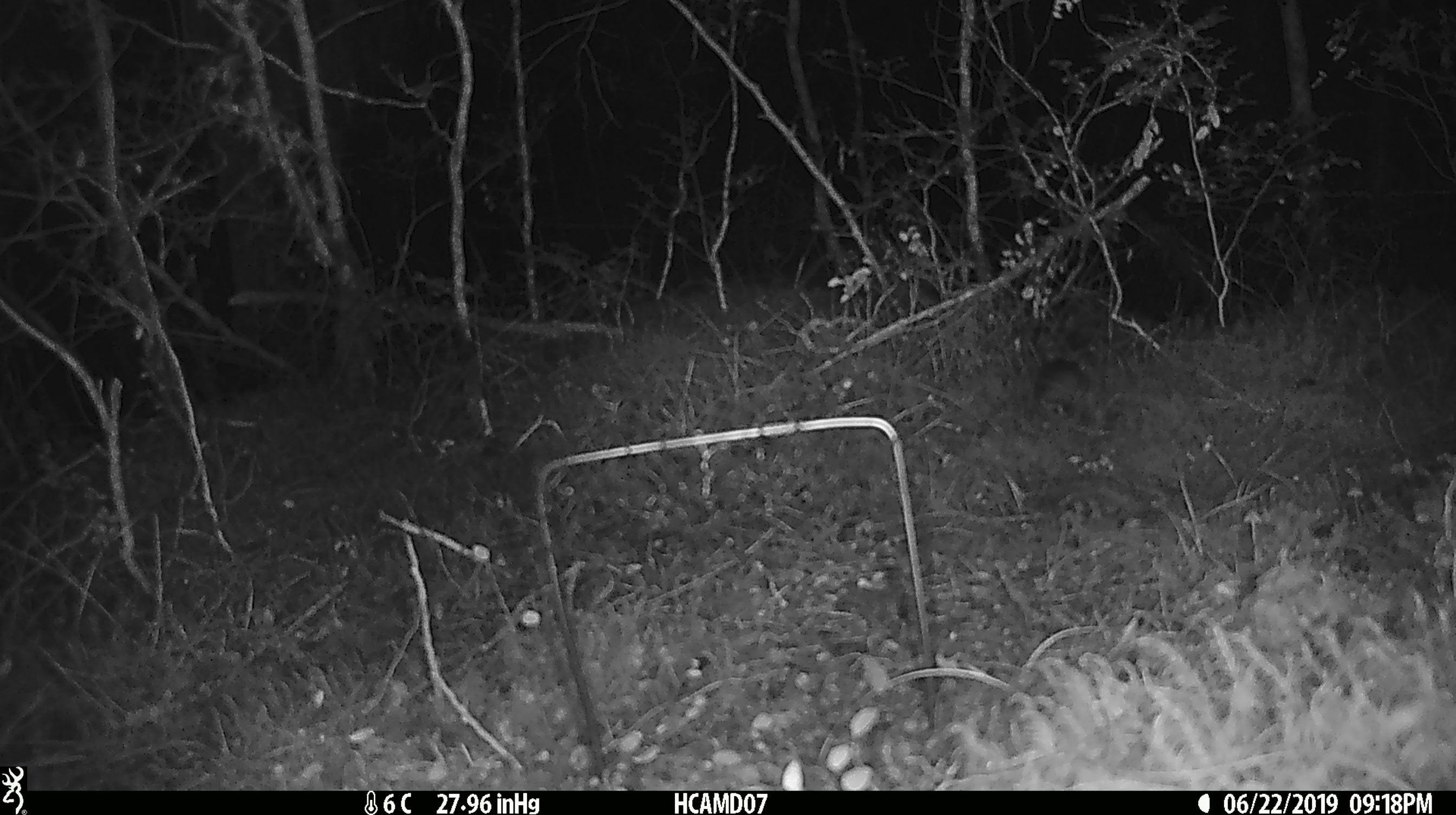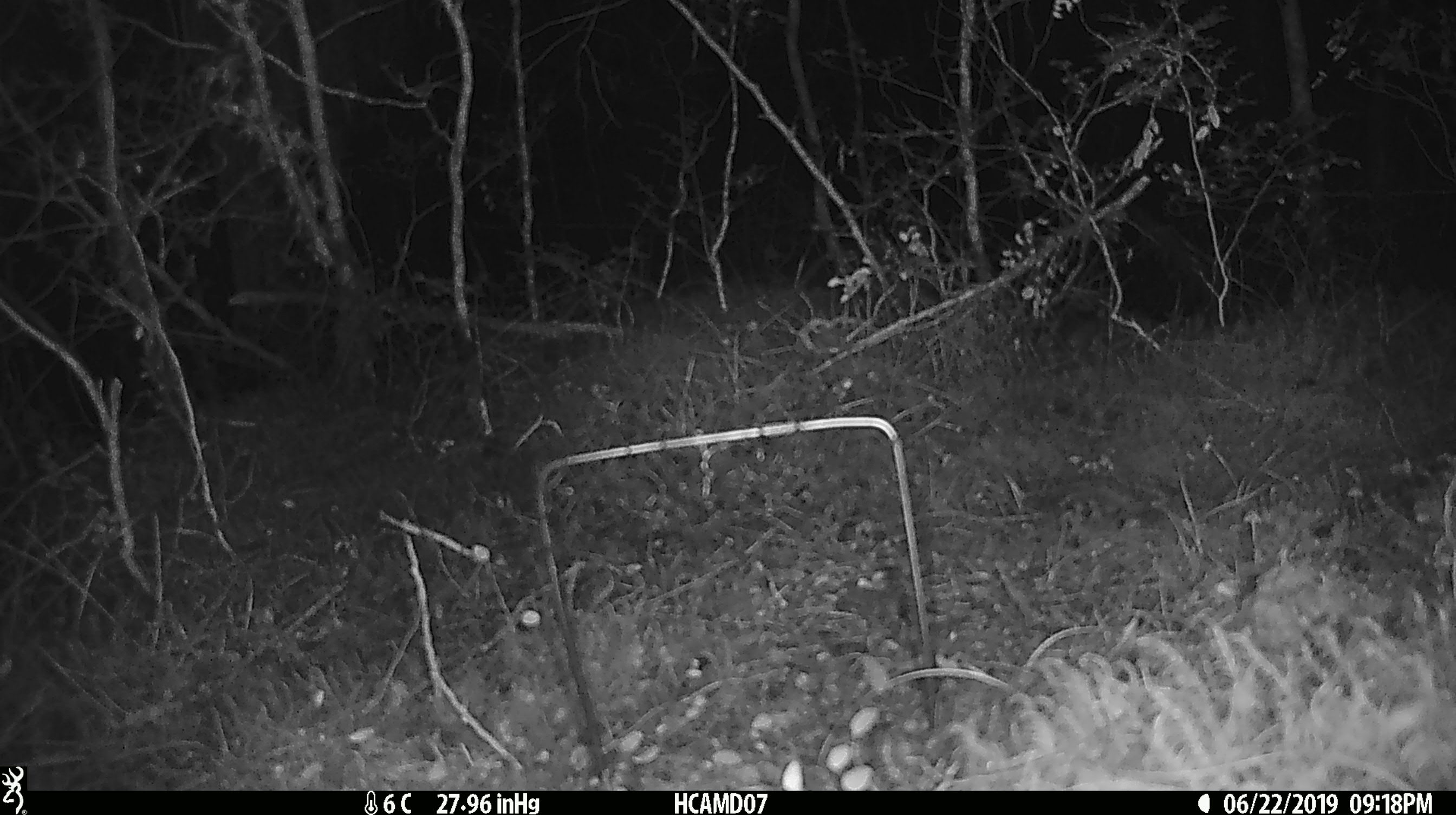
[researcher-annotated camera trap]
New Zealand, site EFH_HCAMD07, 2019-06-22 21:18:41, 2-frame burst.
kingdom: Animalia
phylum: Chordata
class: Mammalia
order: Rodentia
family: Muridae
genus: Rattus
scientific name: Rattus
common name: rat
Rat (Rattus).